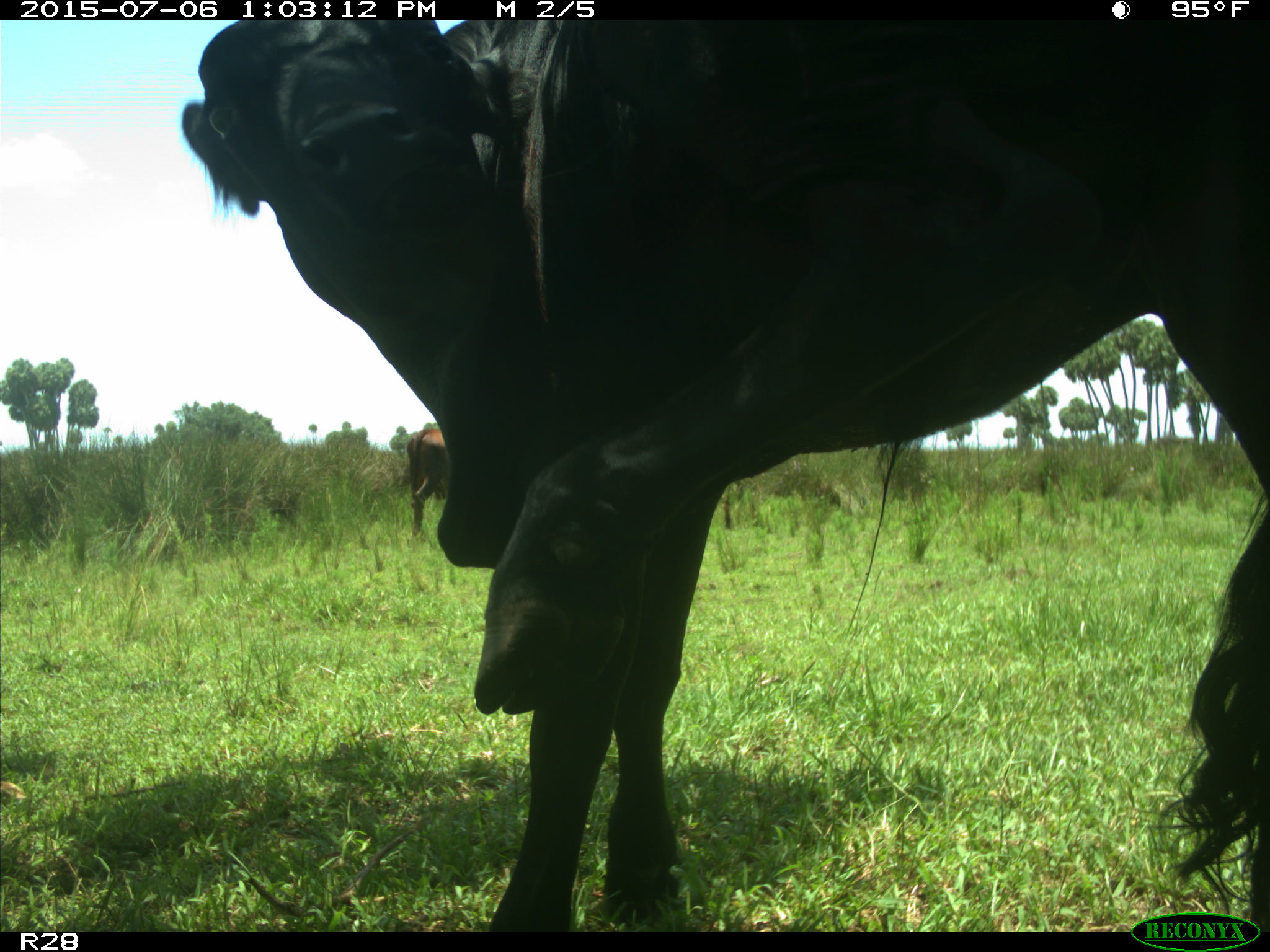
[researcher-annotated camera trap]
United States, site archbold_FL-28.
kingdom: Animalia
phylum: Chordata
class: Mammalia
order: Artiodactyla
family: Bovidae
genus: Bos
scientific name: Bos taurus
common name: domestic cow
Bos taurus (domestic cow).